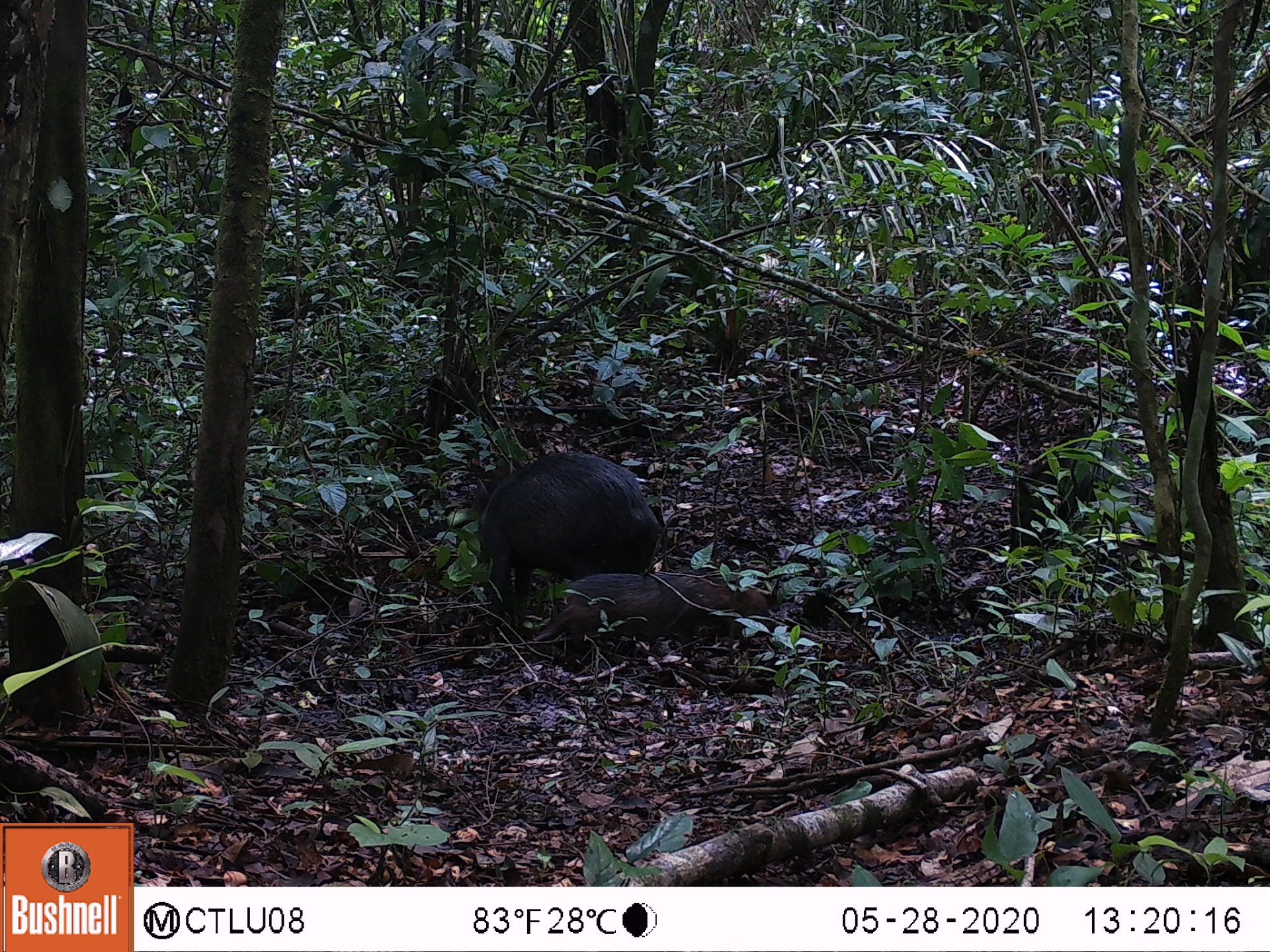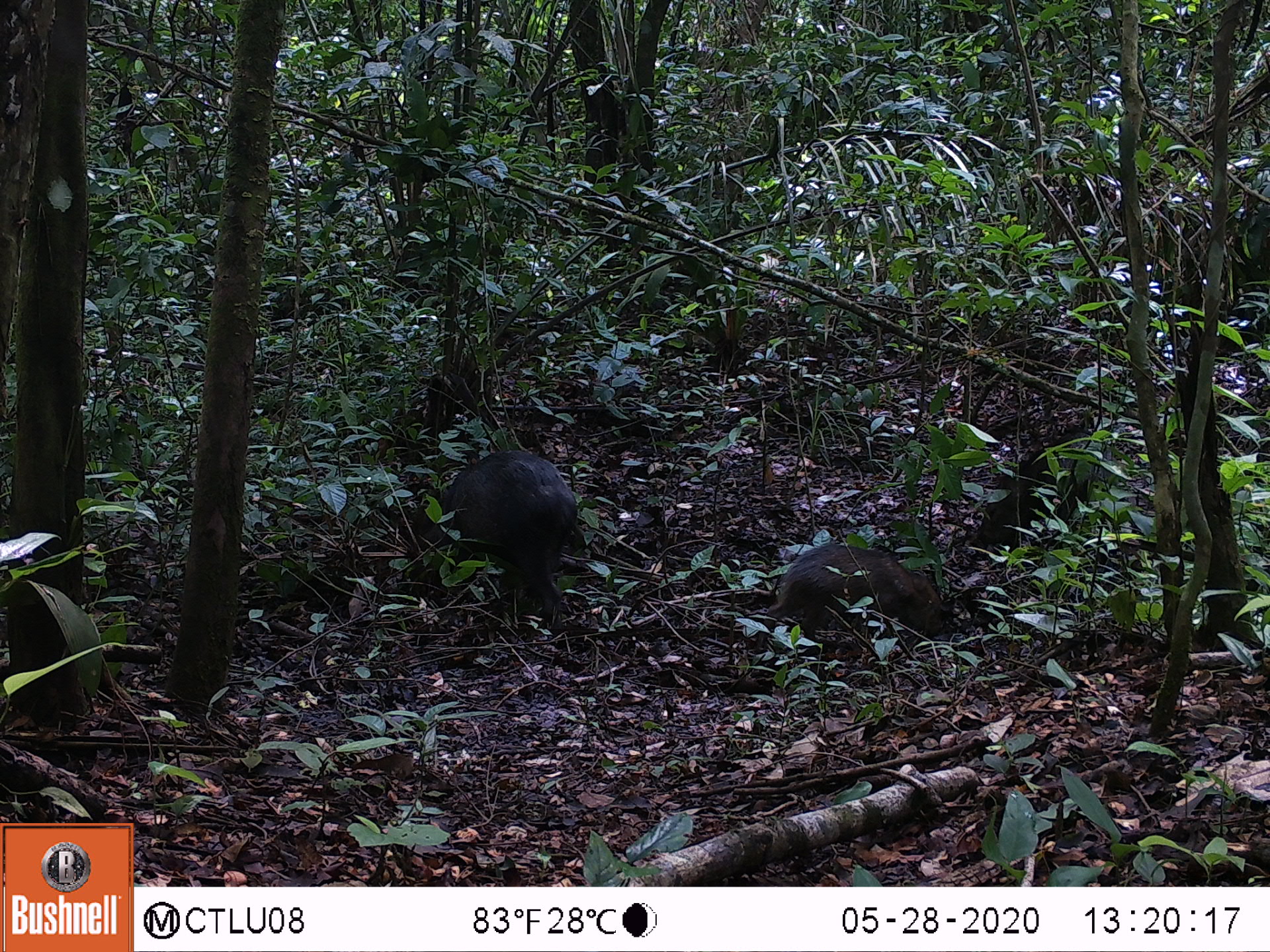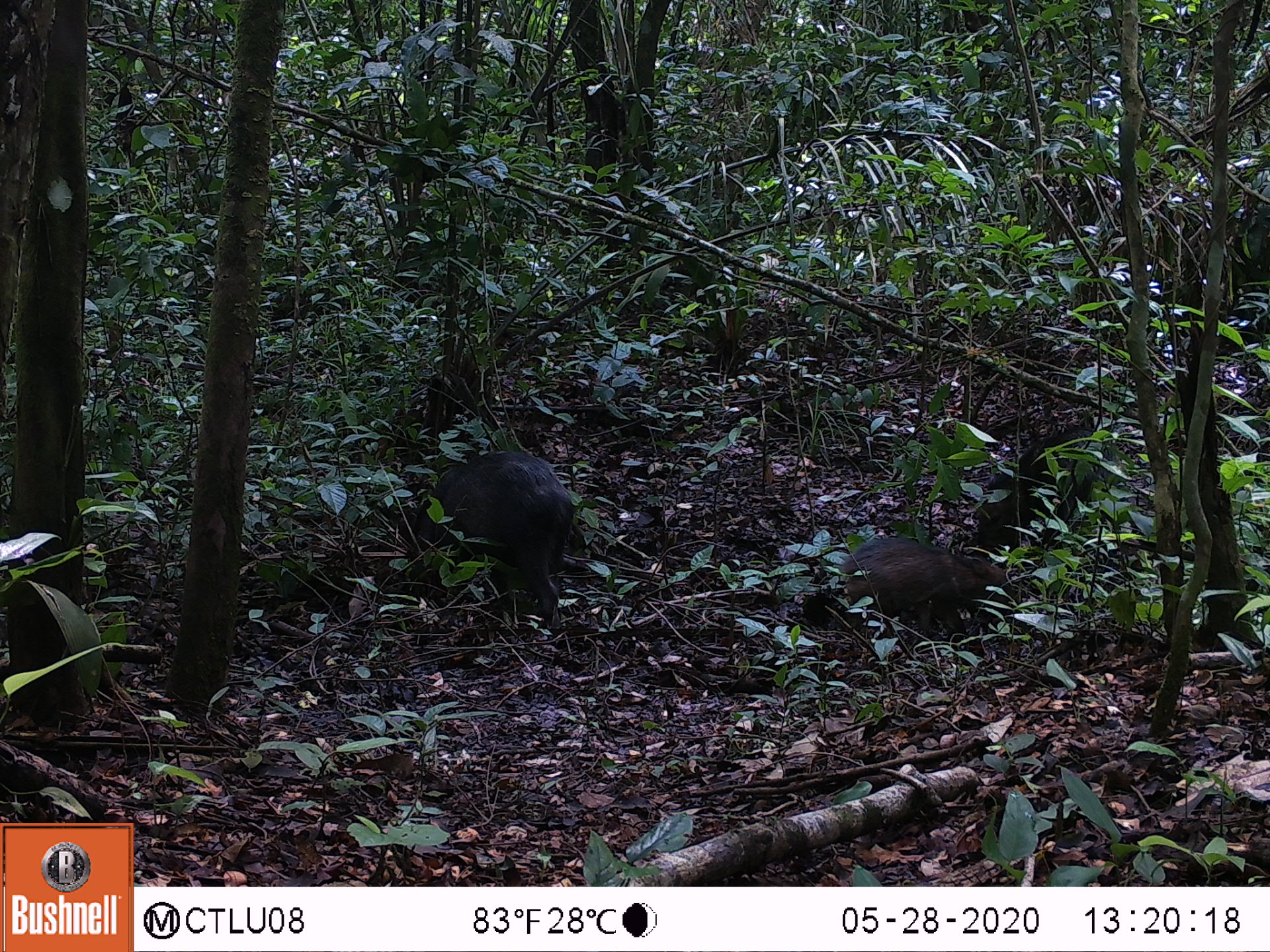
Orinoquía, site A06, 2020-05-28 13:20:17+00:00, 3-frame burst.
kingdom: Animalia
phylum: Chordata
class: Mammalia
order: Artiodactyla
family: Tayassuidae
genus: Pecari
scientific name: Pecari tajacu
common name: collared peccary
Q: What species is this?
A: Collared peccary (Pecari tajacu).